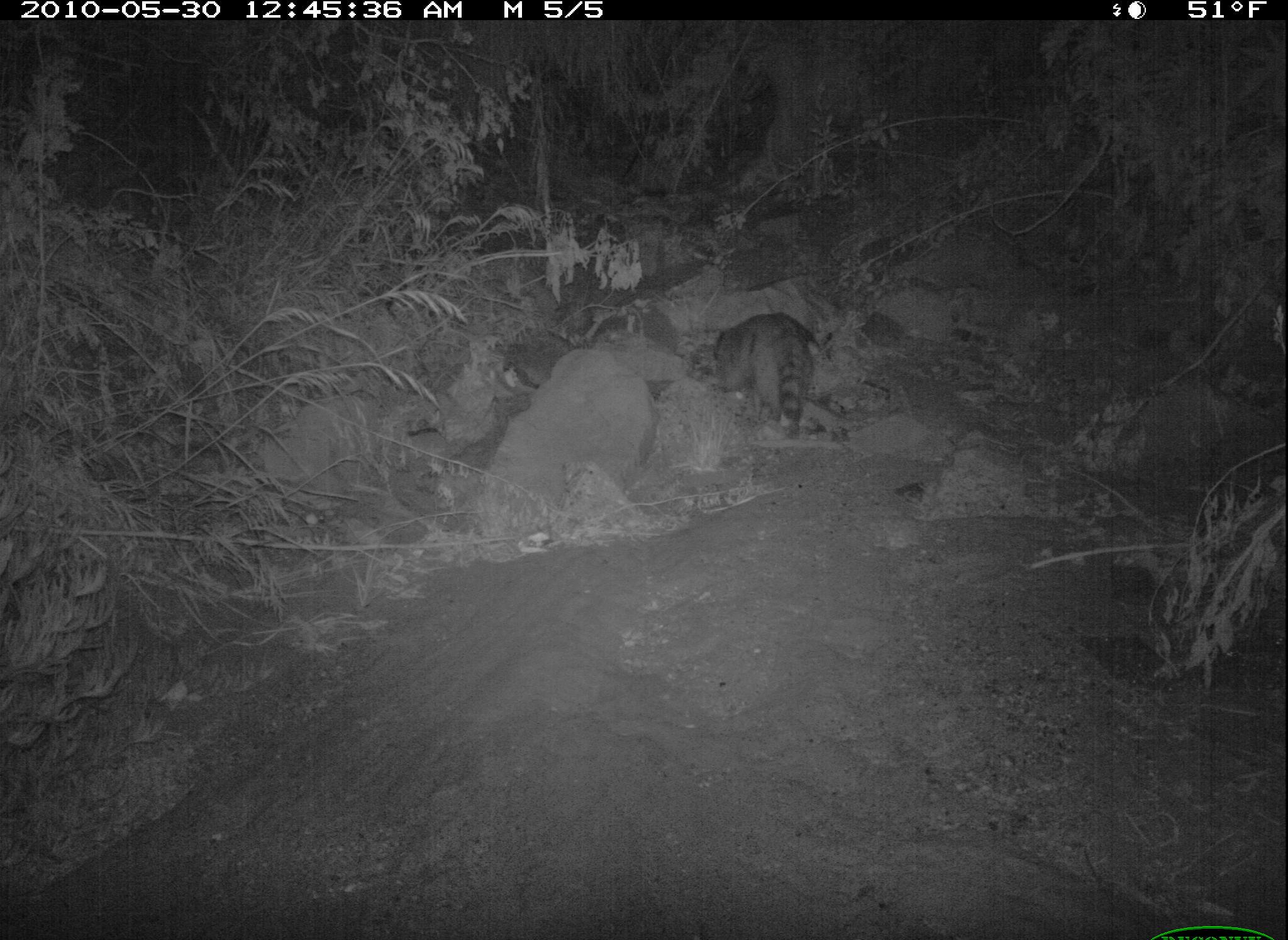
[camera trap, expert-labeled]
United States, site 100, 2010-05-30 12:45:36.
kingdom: Animalia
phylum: Chordata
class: Mammalia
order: Carnivora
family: Procyonidae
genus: Procyon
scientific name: Procyon lotor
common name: raccoon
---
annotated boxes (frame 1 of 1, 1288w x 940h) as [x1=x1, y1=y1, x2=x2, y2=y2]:
raccoon: [x1=692, y1=306, x2=848, y2=449]